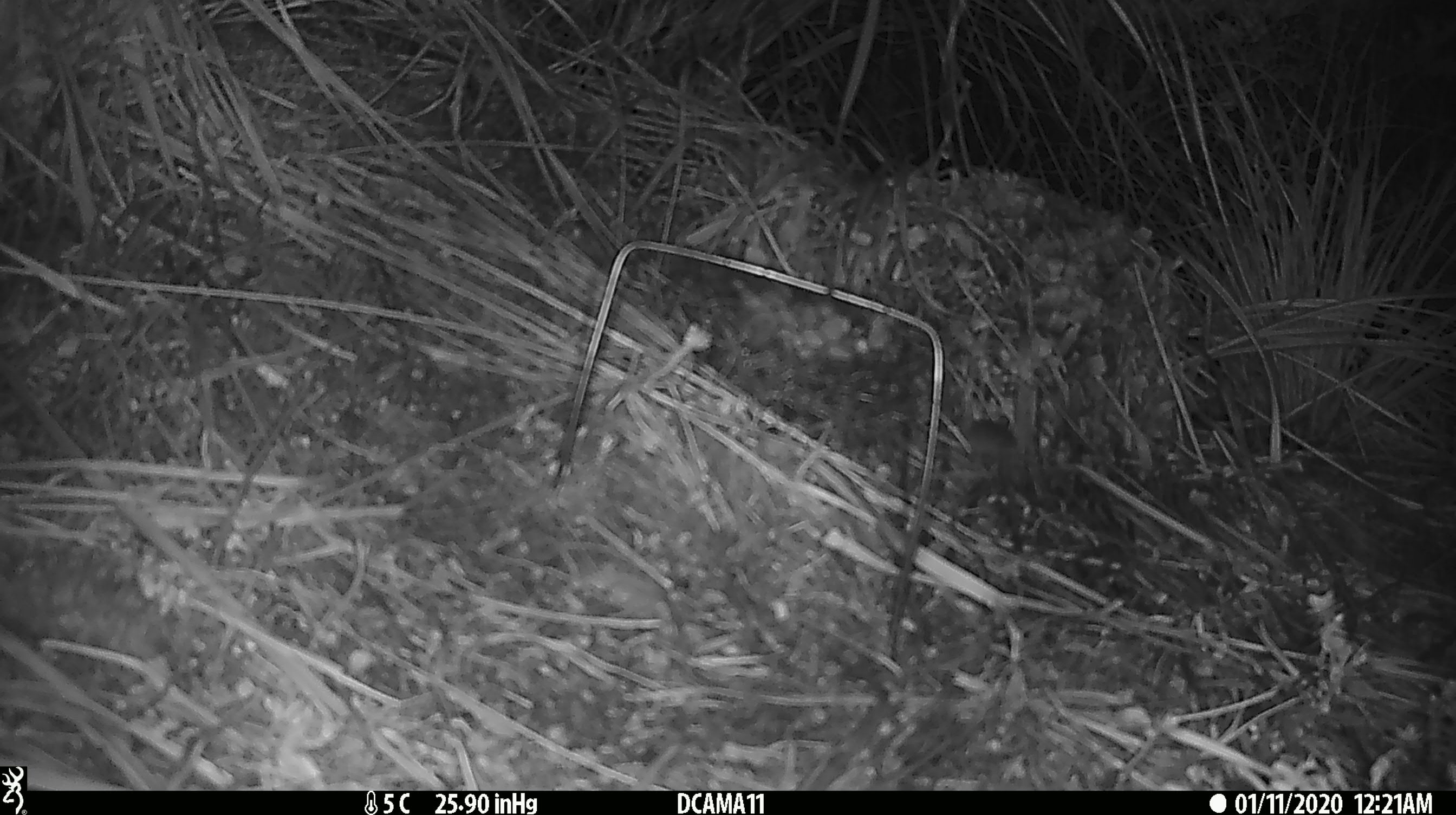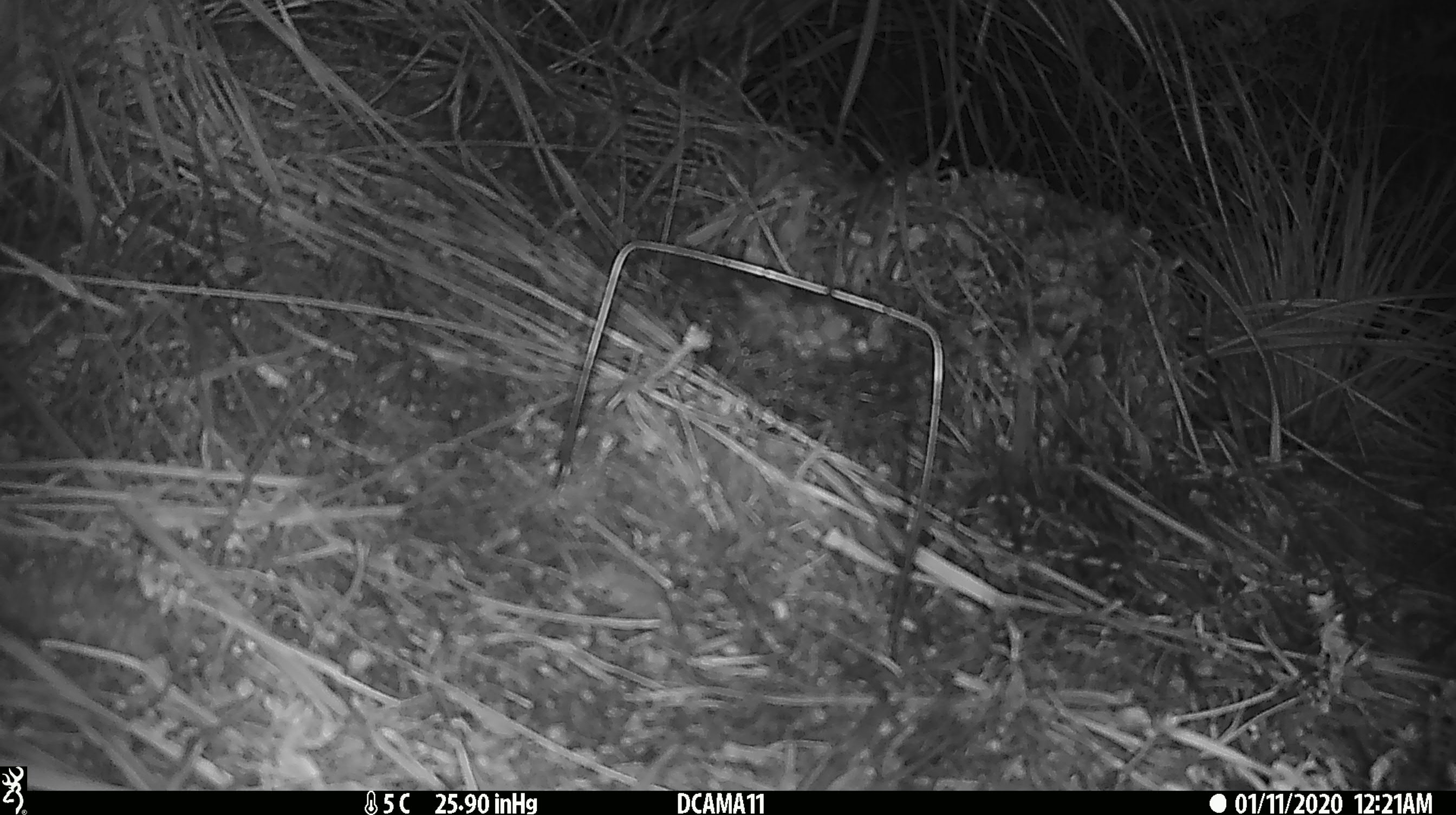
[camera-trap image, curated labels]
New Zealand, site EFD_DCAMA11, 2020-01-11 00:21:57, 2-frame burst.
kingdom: Animalia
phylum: Chordata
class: Mammalia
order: Rodentia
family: Muridae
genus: Mus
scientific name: Mus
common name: mouse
Mouse (Mus).